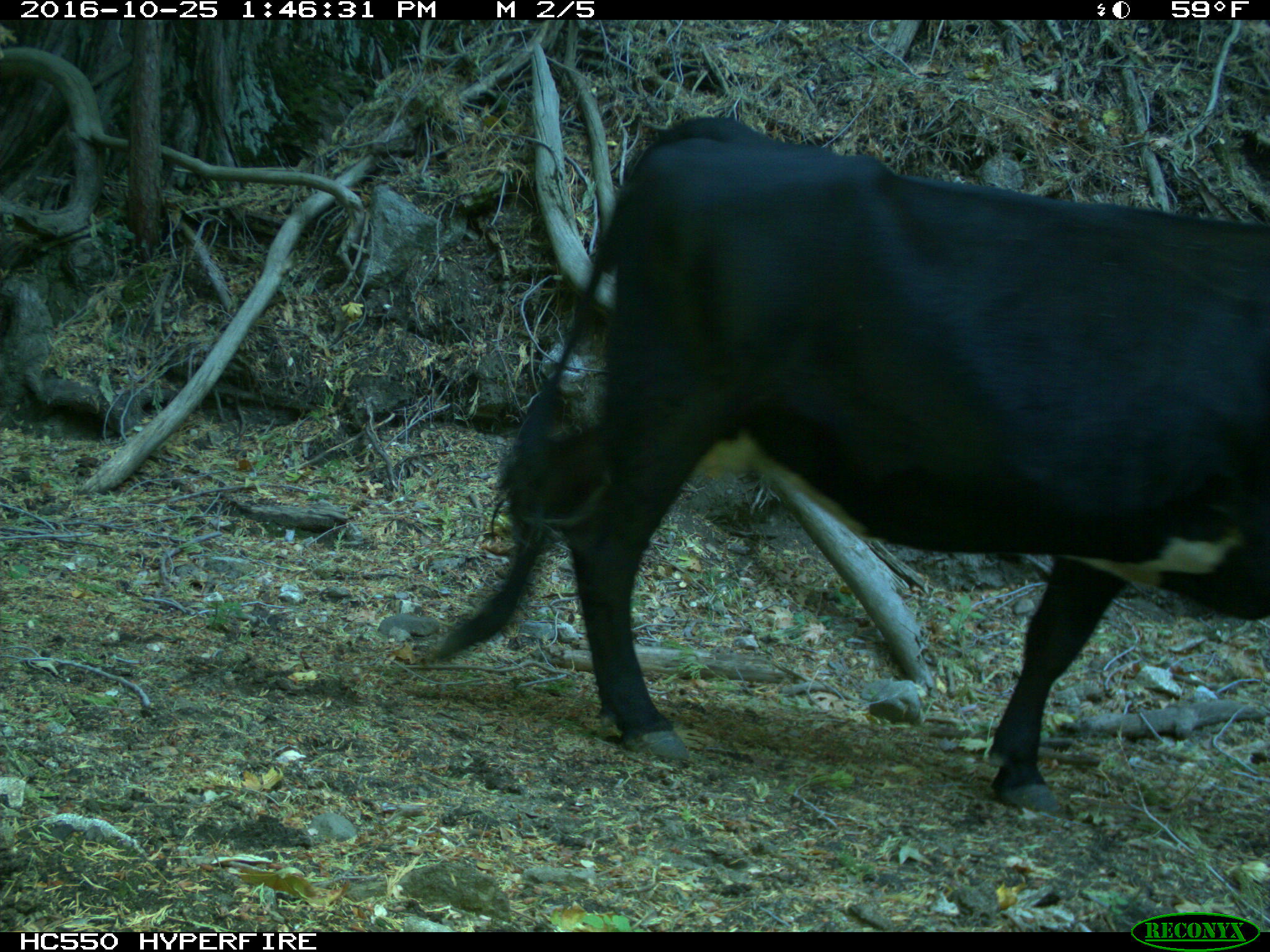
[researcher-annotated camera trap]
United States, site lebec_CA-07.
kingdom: Animalia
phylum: Chordata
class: Mammalia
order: Artiodactyla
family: Bovidae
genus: Bos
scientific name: Bos taurus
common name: domestic cow